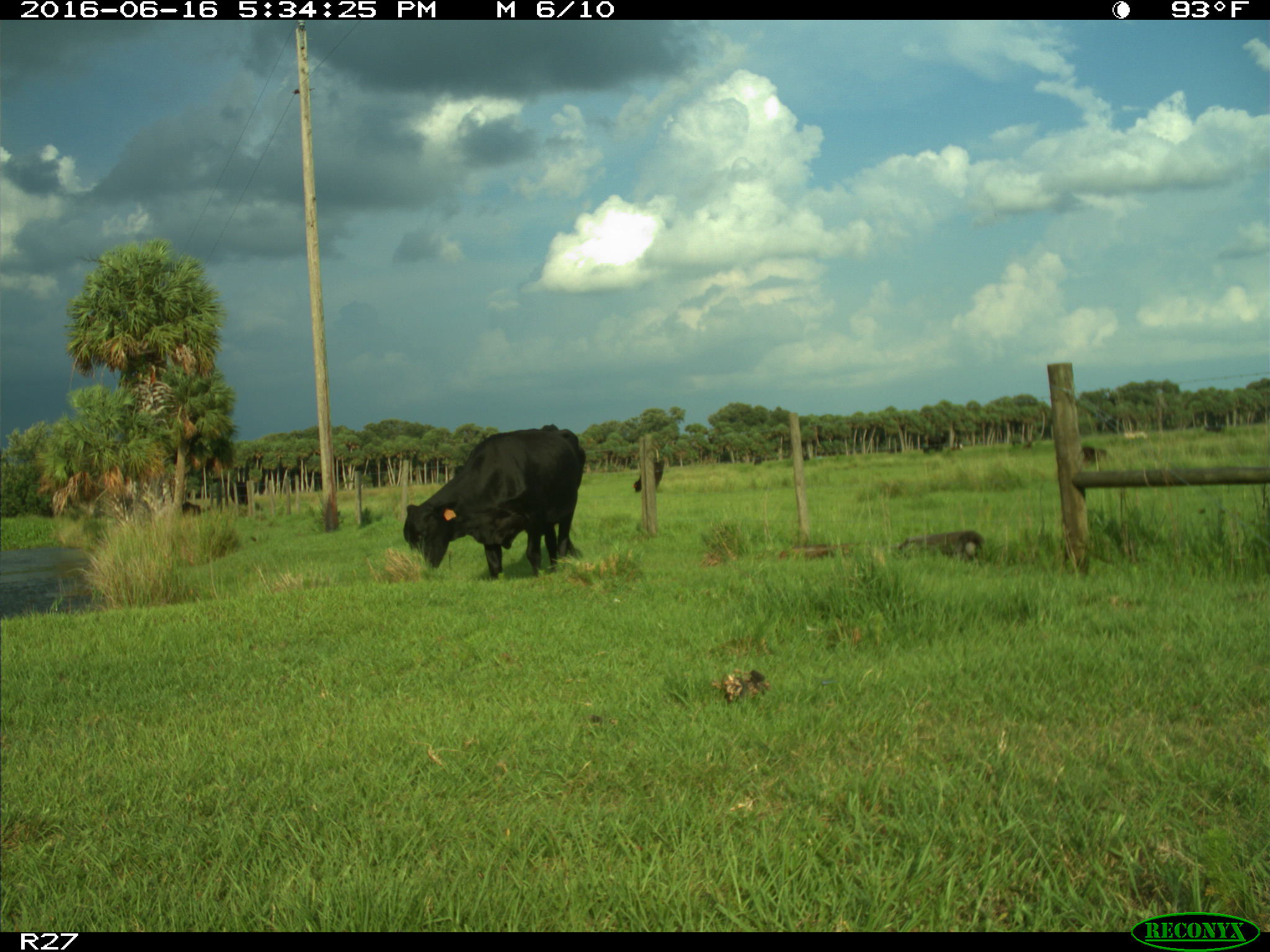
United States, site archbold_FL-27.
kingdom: Animalia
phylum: Chordata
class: Mammalia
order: Artiodactyla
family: Bovidae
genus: Bos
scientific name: Bos taurus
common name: domestic cow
Bos taurus (domestic cow).